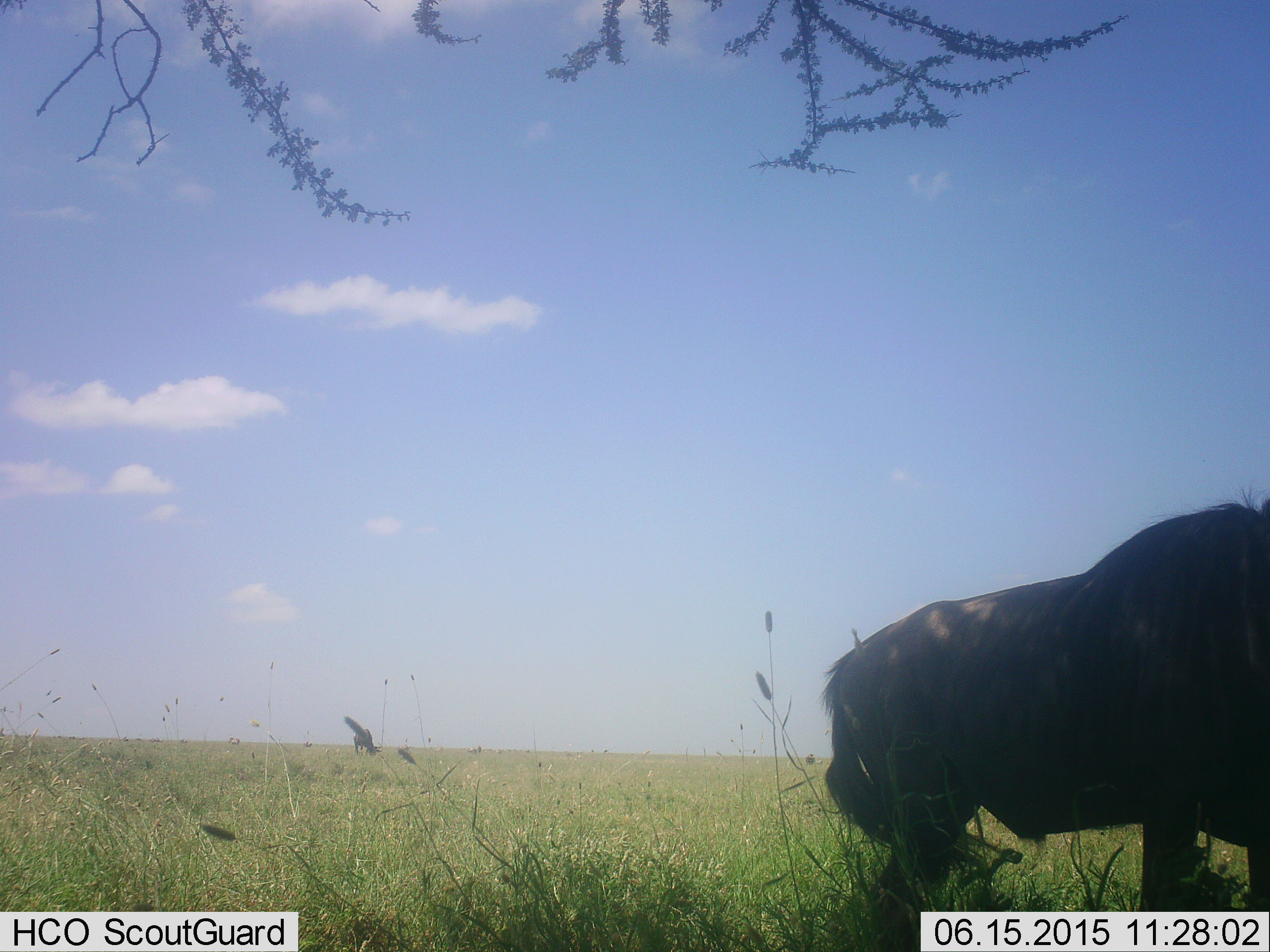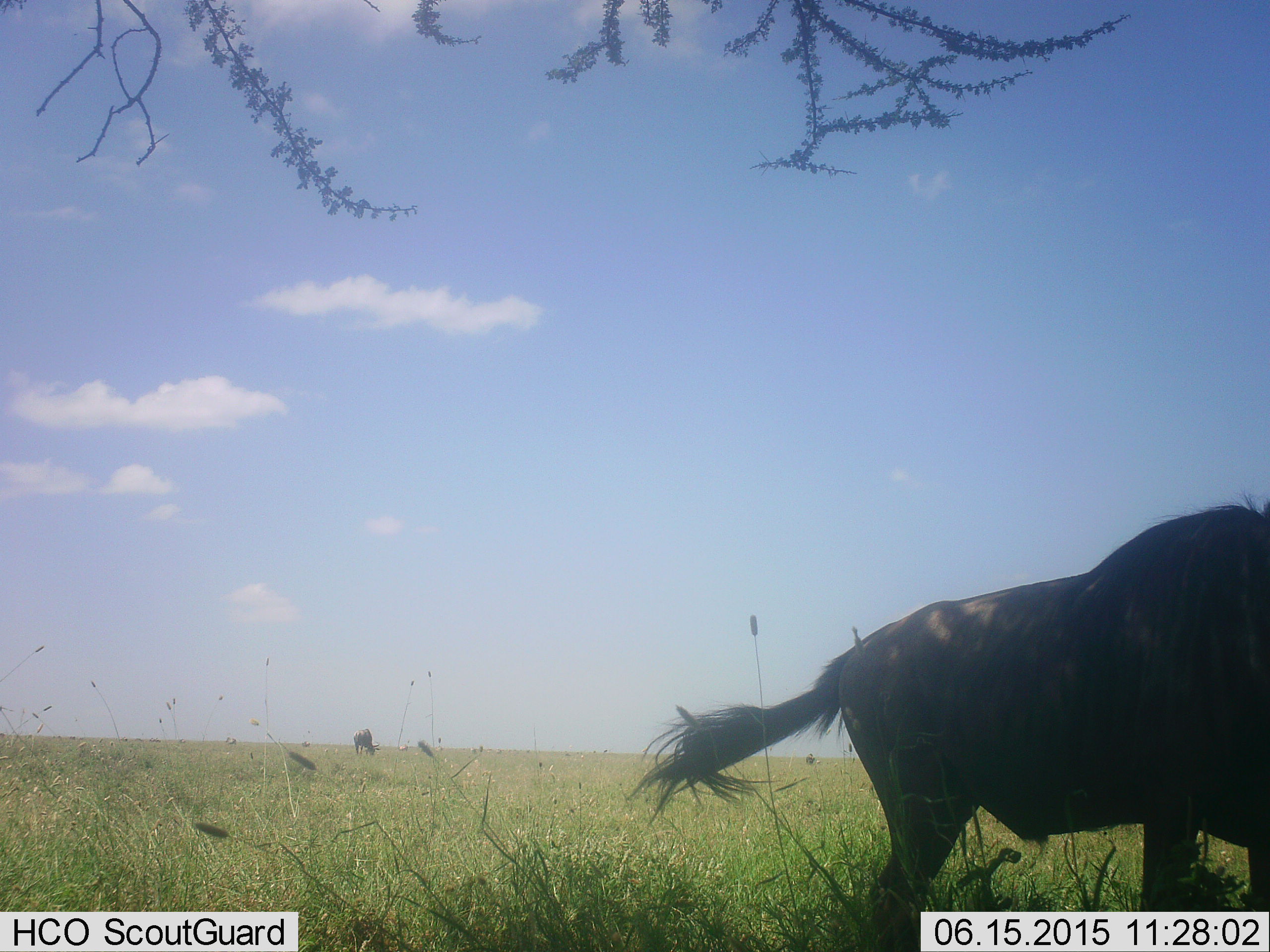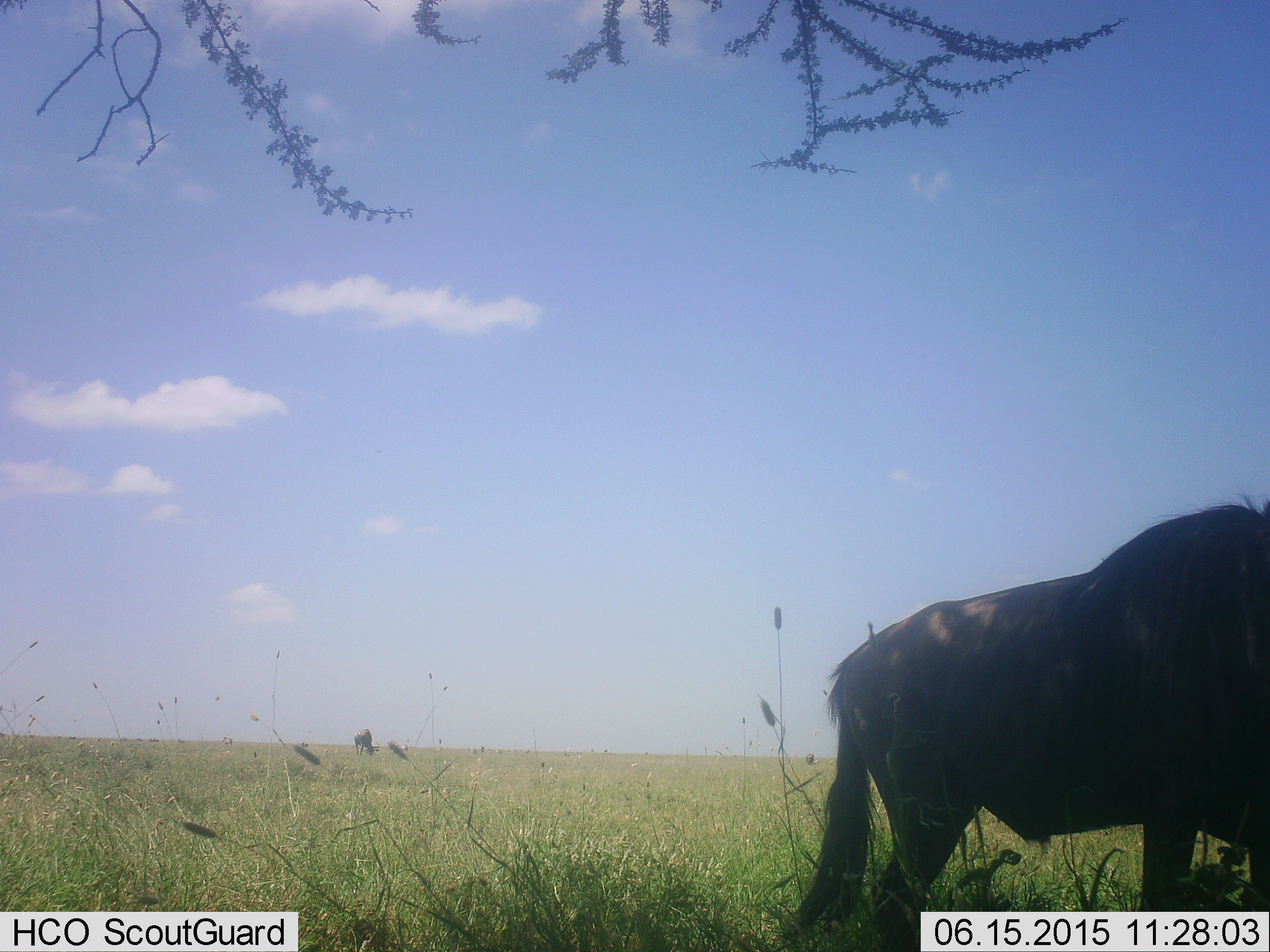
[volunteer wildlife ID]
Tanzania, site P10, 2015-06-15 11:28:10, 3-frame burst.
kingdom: Animalia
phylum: Chordata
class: Mammalia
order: Artiodactyla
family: Bovidae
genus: Connochaetes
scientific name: Connochaetes taurinus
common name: blue wildebeest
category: wildebeest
Wildebeest (blue wildebeest) (Connochaetes taurinus), count 2. Behavior (volunteer vote fractions): standing 91%, resting 0%, moving 18%, interacting 0%. Young present (vote fraction): 0%. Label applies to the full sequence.